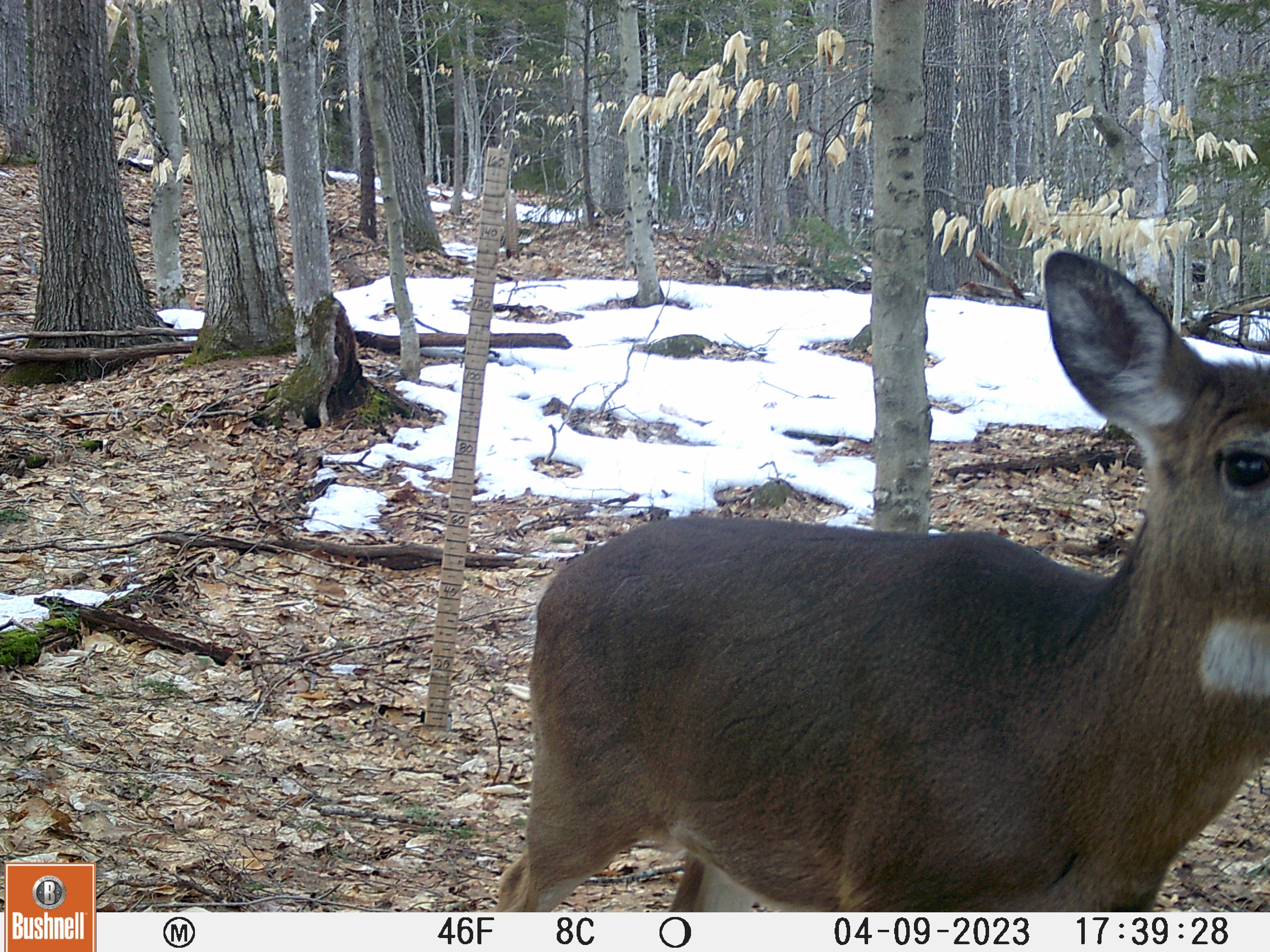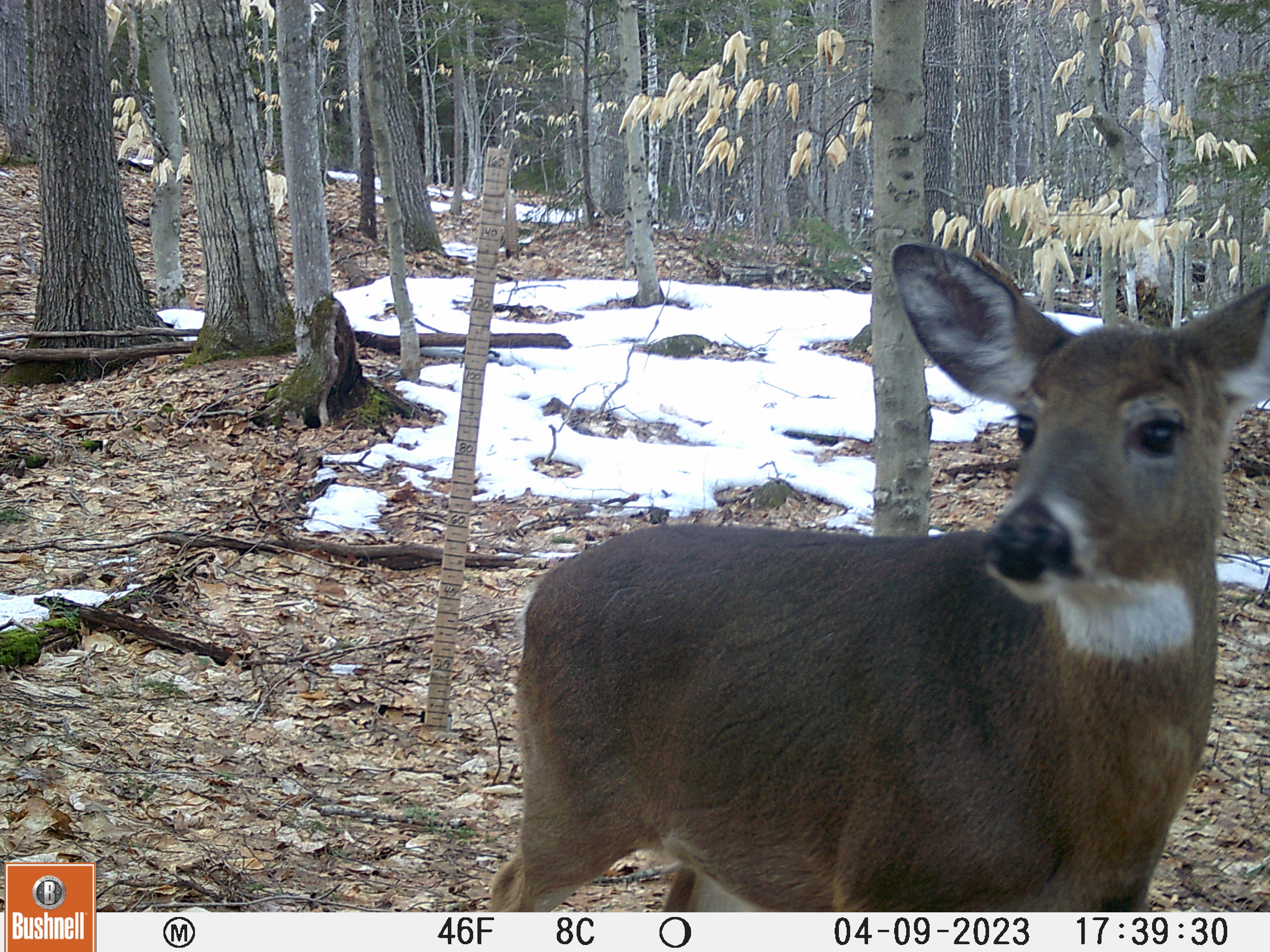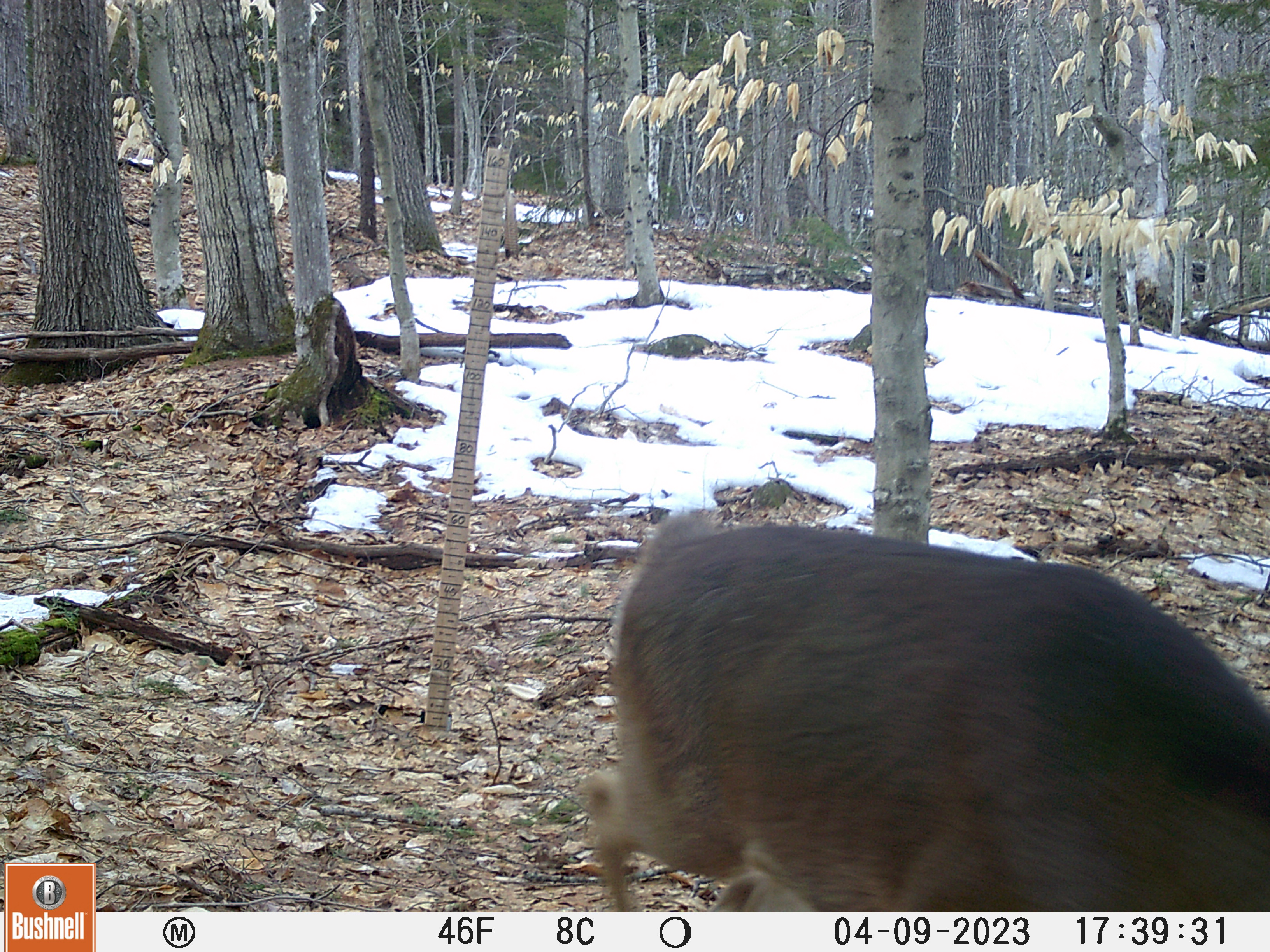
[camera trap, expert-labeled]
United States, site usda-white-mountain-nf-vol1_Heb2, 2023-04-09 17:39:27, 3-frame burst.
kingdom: Animalia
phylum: Chordata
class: Mammalia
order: Artiodactyla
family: Cervidae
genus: Odocoileus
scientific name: Odocoileus virginianus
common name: white-tailed deer